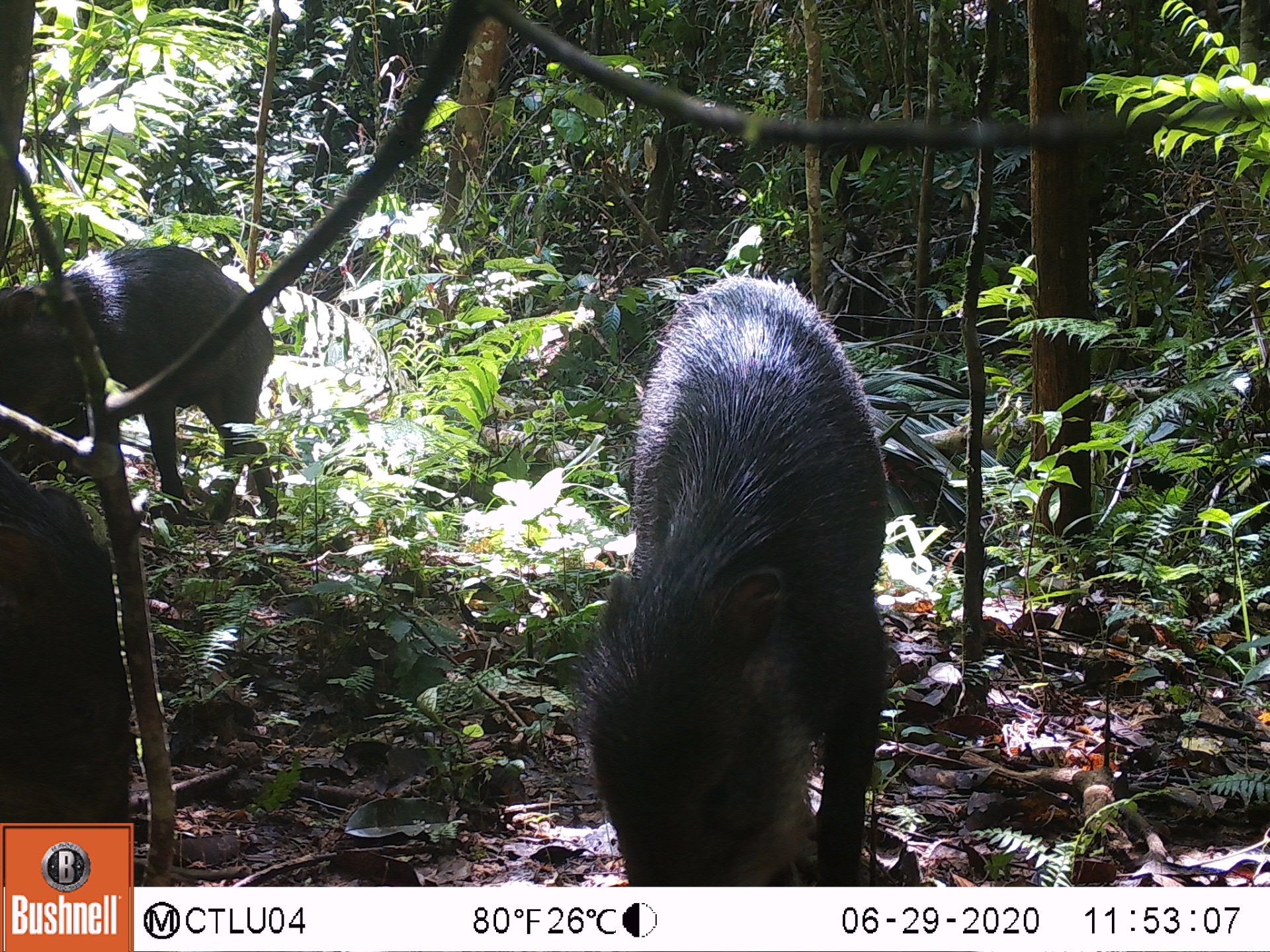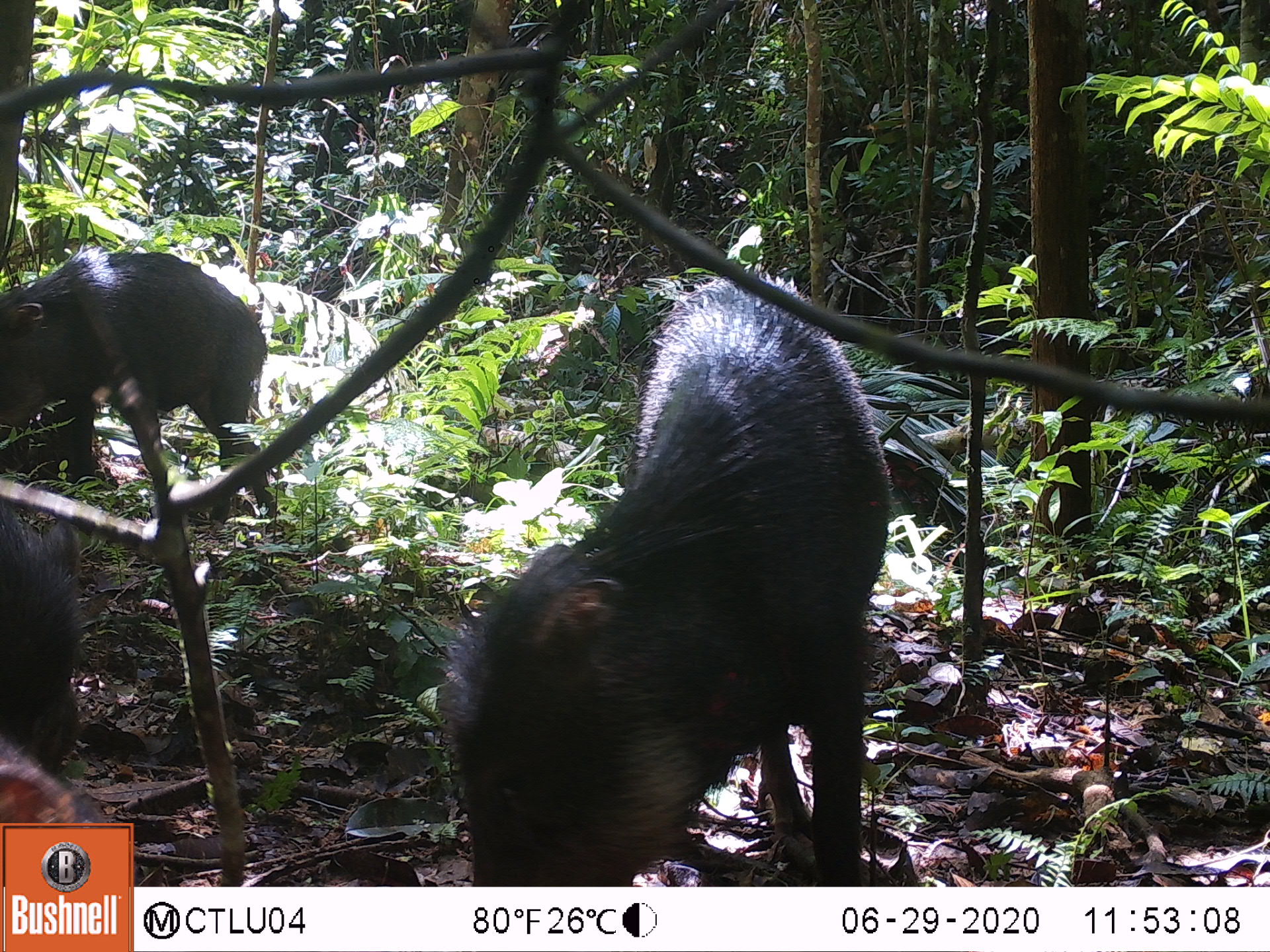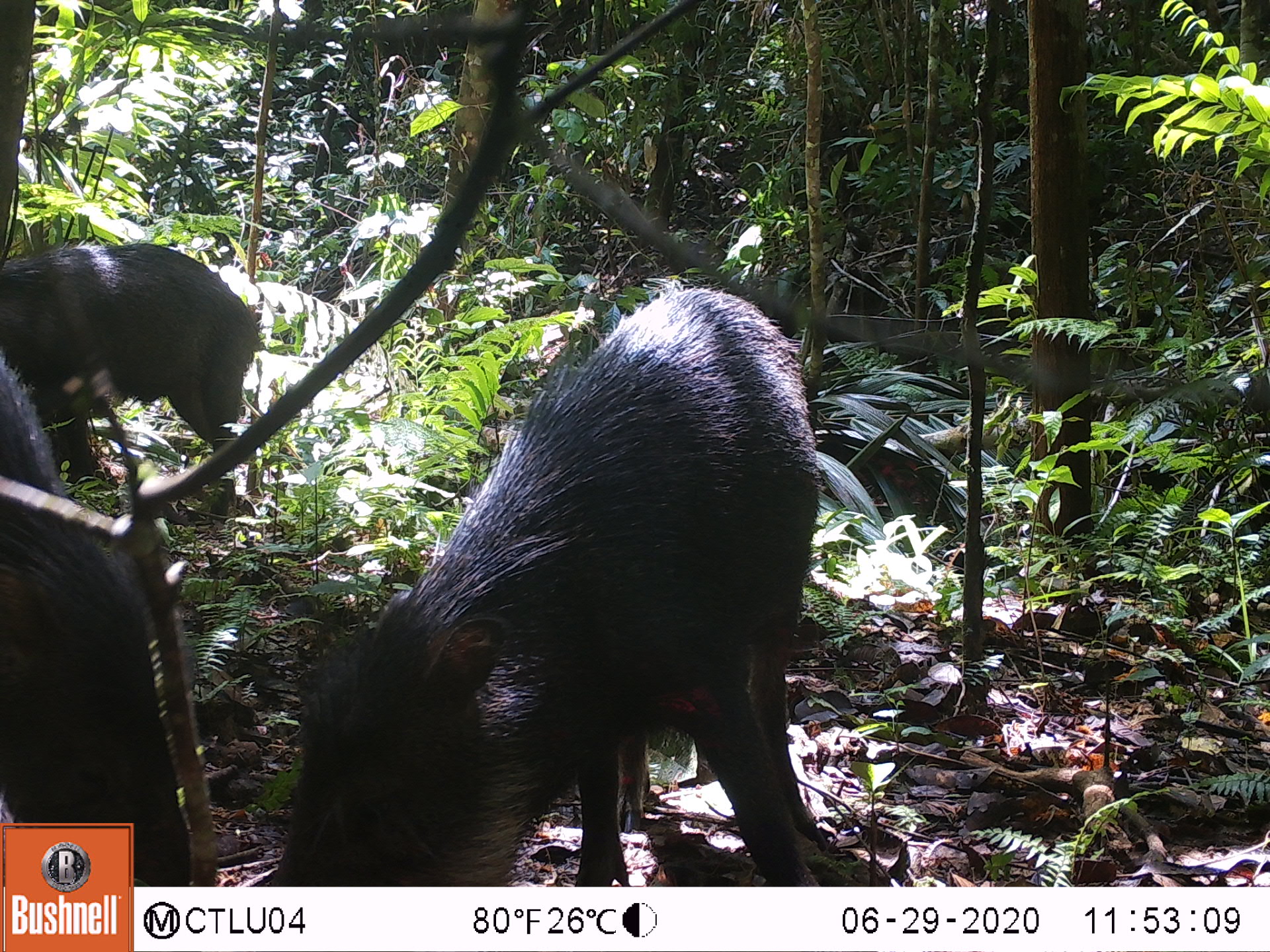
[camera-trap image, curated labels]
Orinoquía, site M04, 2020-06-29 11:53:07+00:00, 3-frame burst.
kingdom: Animalia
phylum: Chordata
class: Mammalia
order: Artiodactyla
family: Tayassuidae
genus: Tayassu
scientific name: Tayassu pecari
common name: white-lipped peccary